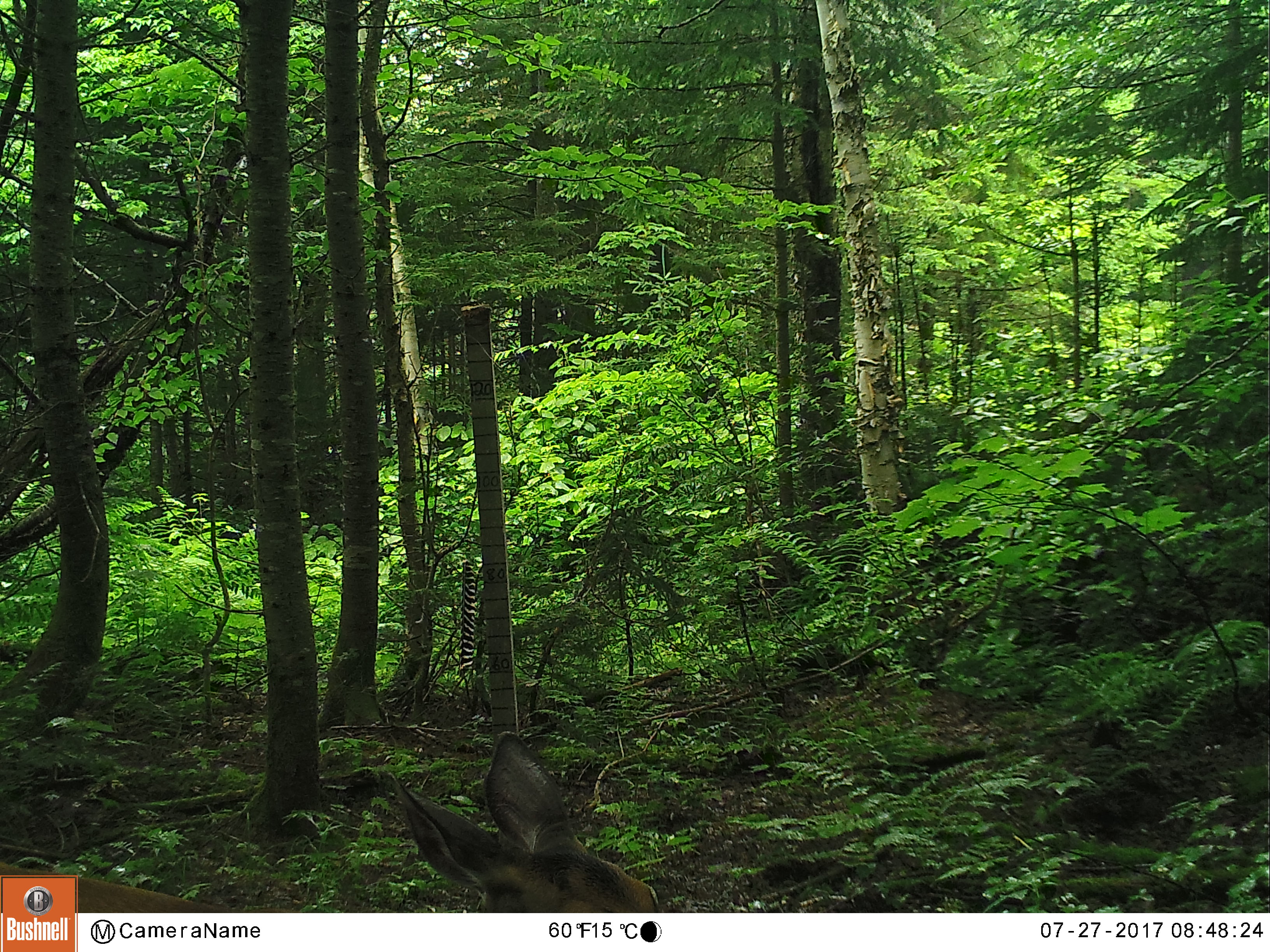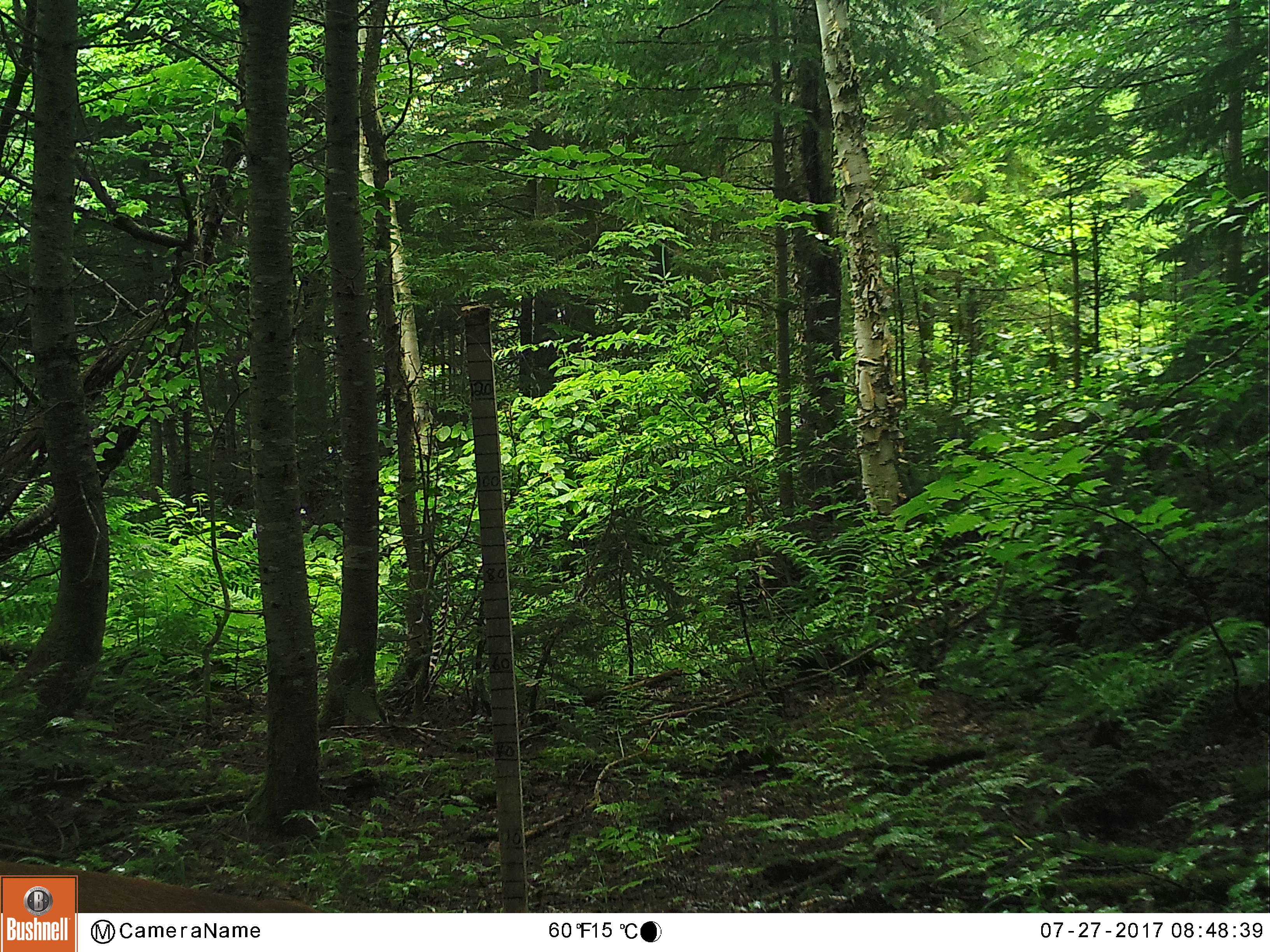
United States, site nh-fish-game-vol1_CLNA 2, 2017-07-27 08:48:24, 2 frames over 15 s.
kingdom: Animalia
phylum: Chordata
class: Mammalia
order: Artiodactyla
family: Cervidae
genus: Odocoileus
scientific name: Odocoileus virginianus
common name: white-tailed deer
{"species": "white-tailed deer (Odocoileus virginianus)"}